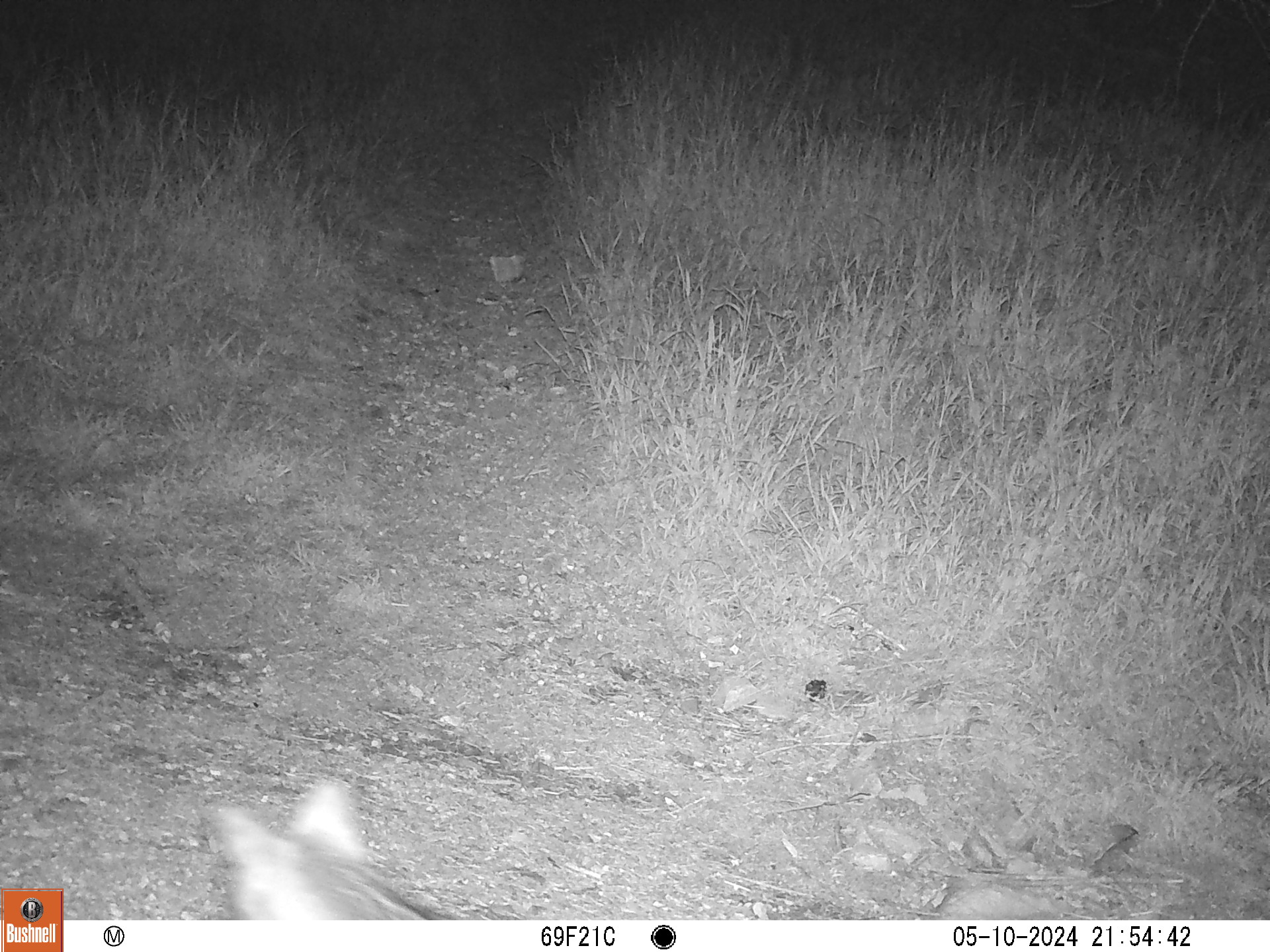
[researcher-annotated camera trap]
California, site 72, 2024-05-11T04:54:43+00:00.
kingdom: Animalia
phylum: Chordata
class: Mammalia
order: Carnivora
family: Canidae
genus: Urocyon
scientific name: Urocyon cinereoargenteus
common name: gray fox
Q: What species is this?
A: Gray fox (Urocyon cinereoargenteus).